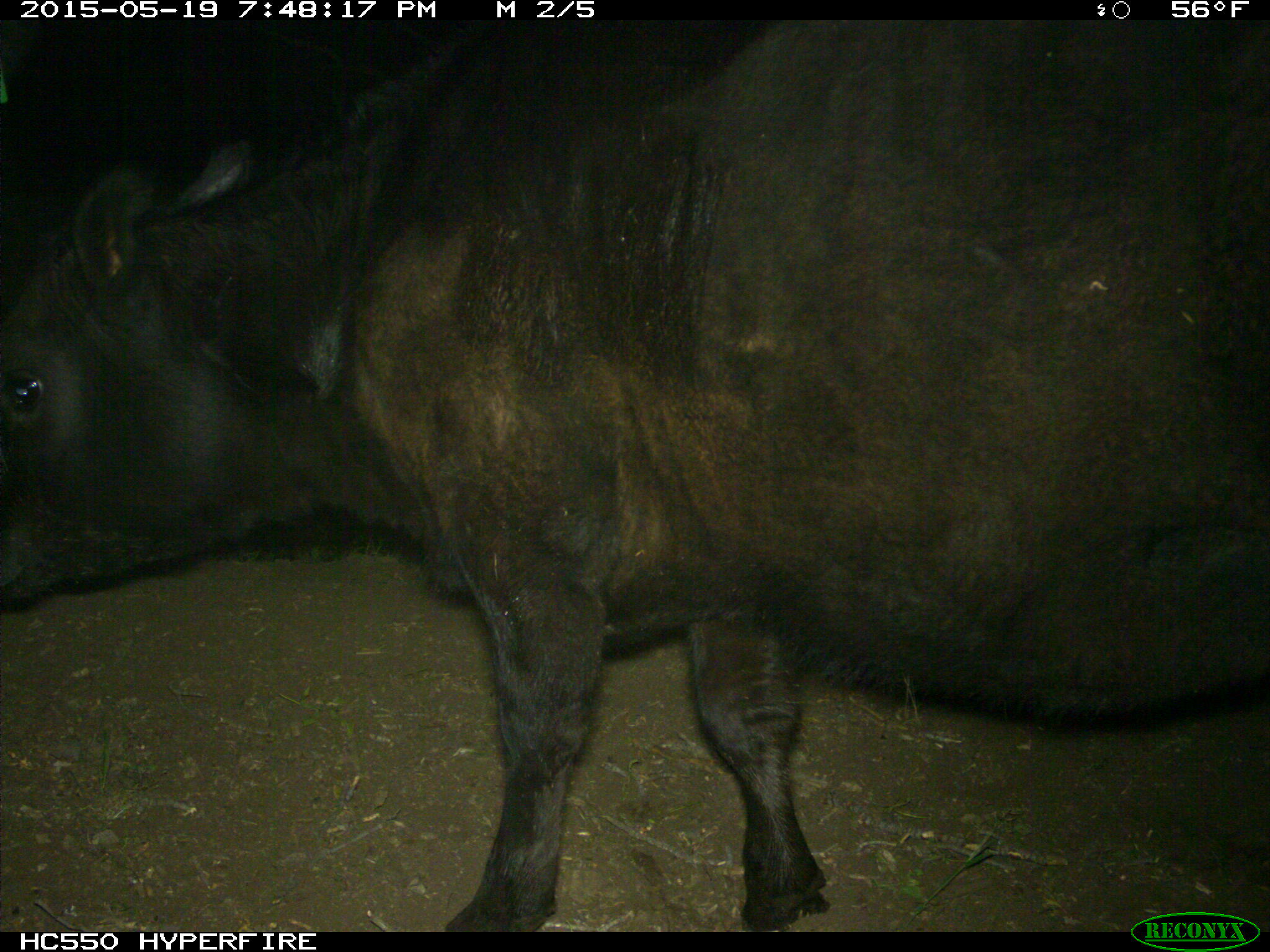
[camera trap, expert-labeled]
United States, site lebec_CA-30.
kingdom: Animalia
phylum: Chordata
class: Mammalia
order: Artiodactyla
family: Bovidae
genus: Bos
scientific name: Bos taurus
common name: domestic cow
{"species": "Bos taurus (domestic cow)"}